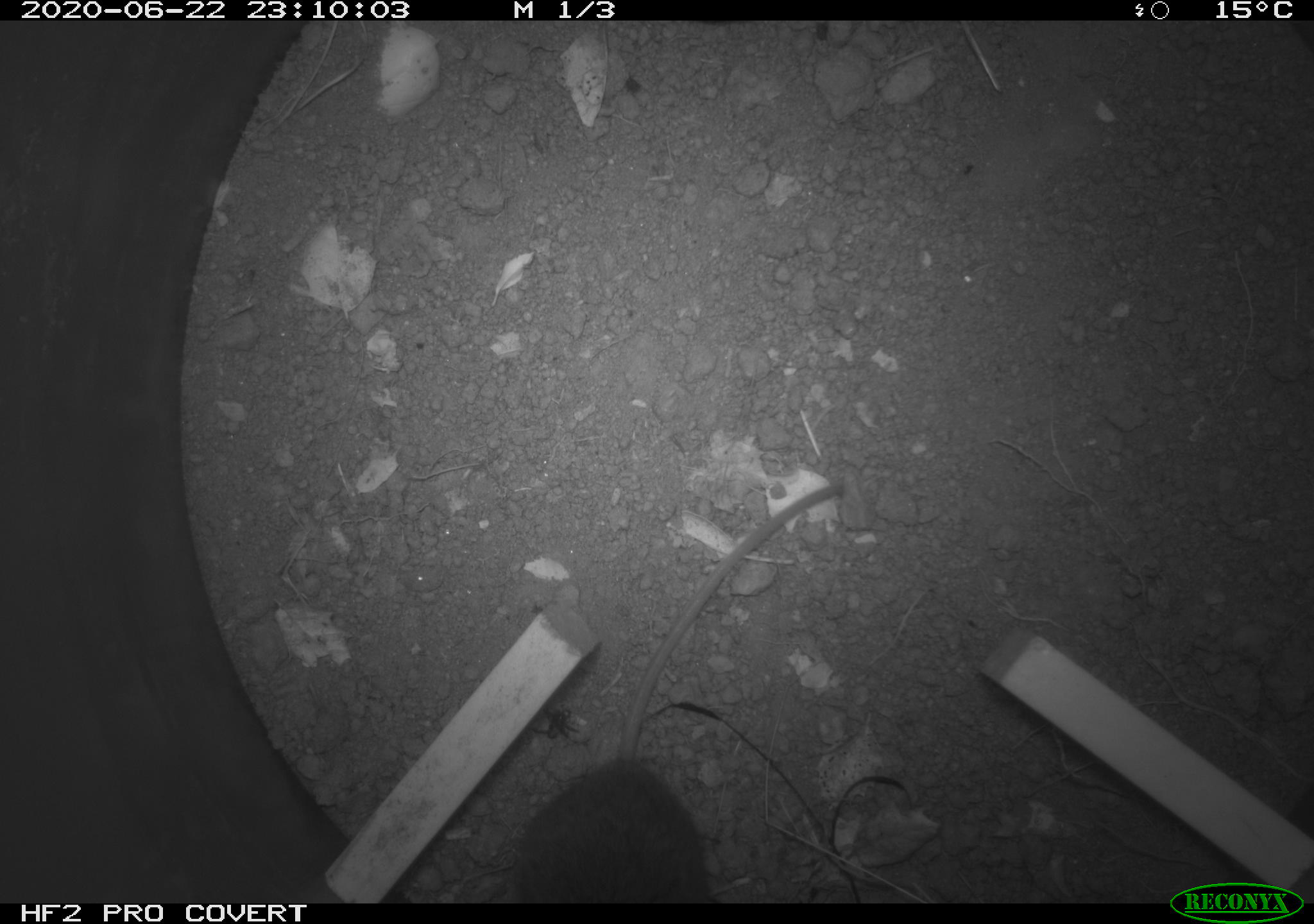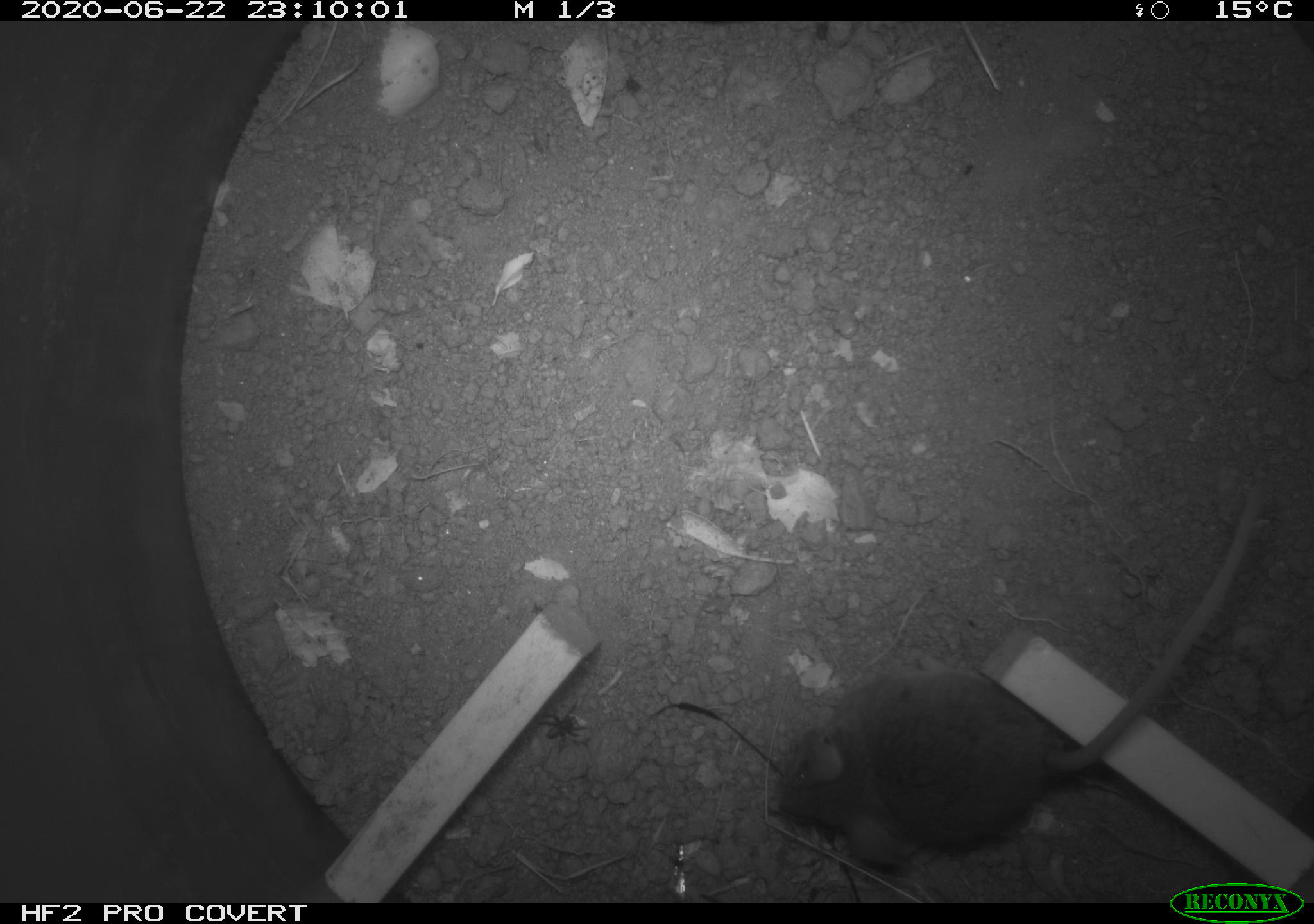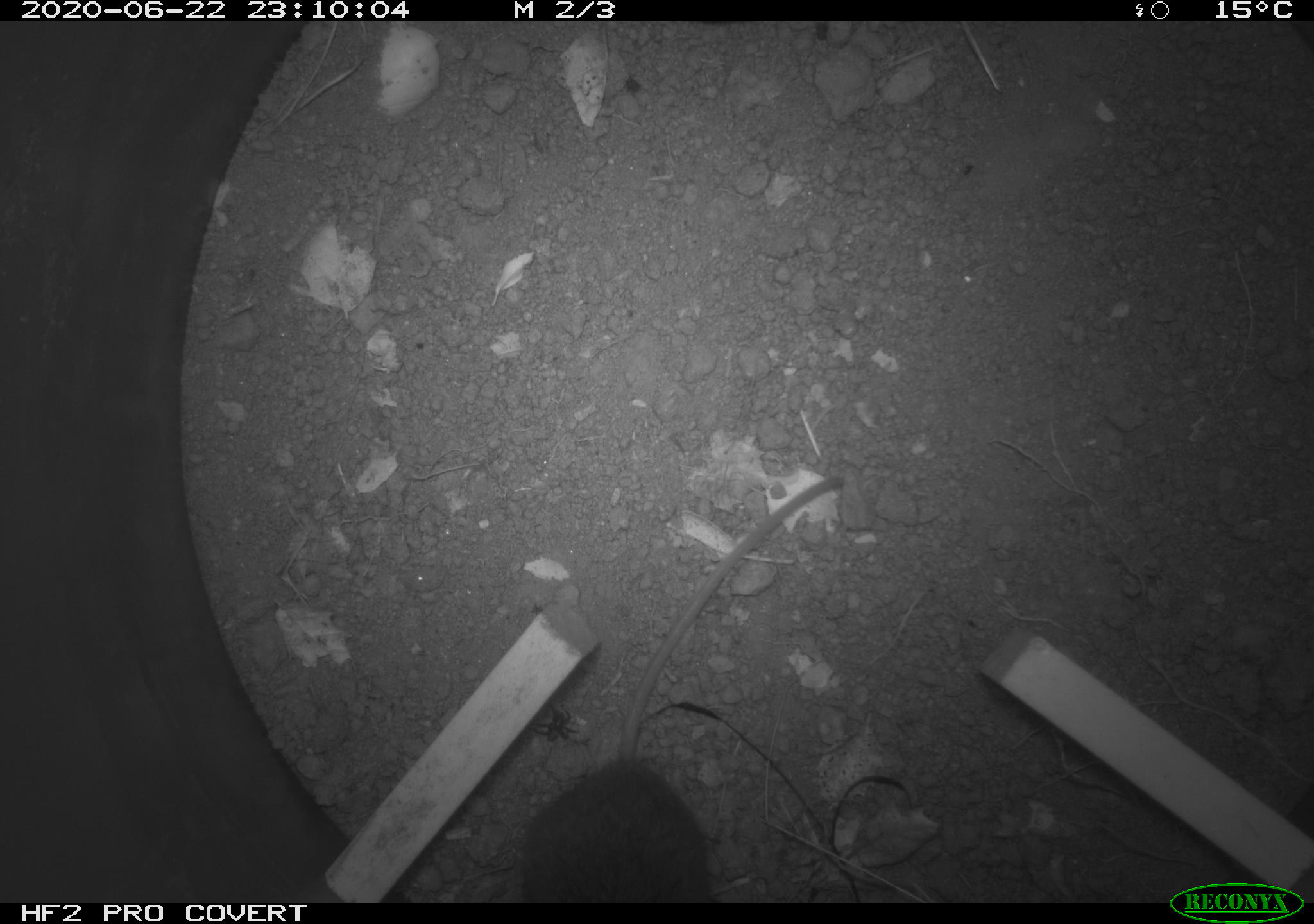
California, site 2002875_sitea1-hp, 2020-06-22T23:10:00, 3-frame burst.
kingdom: Animalia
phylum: Chordata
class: Mammalia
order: Rodentia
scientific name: Rodentia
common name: mouse species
Mouse species (Rodentia).